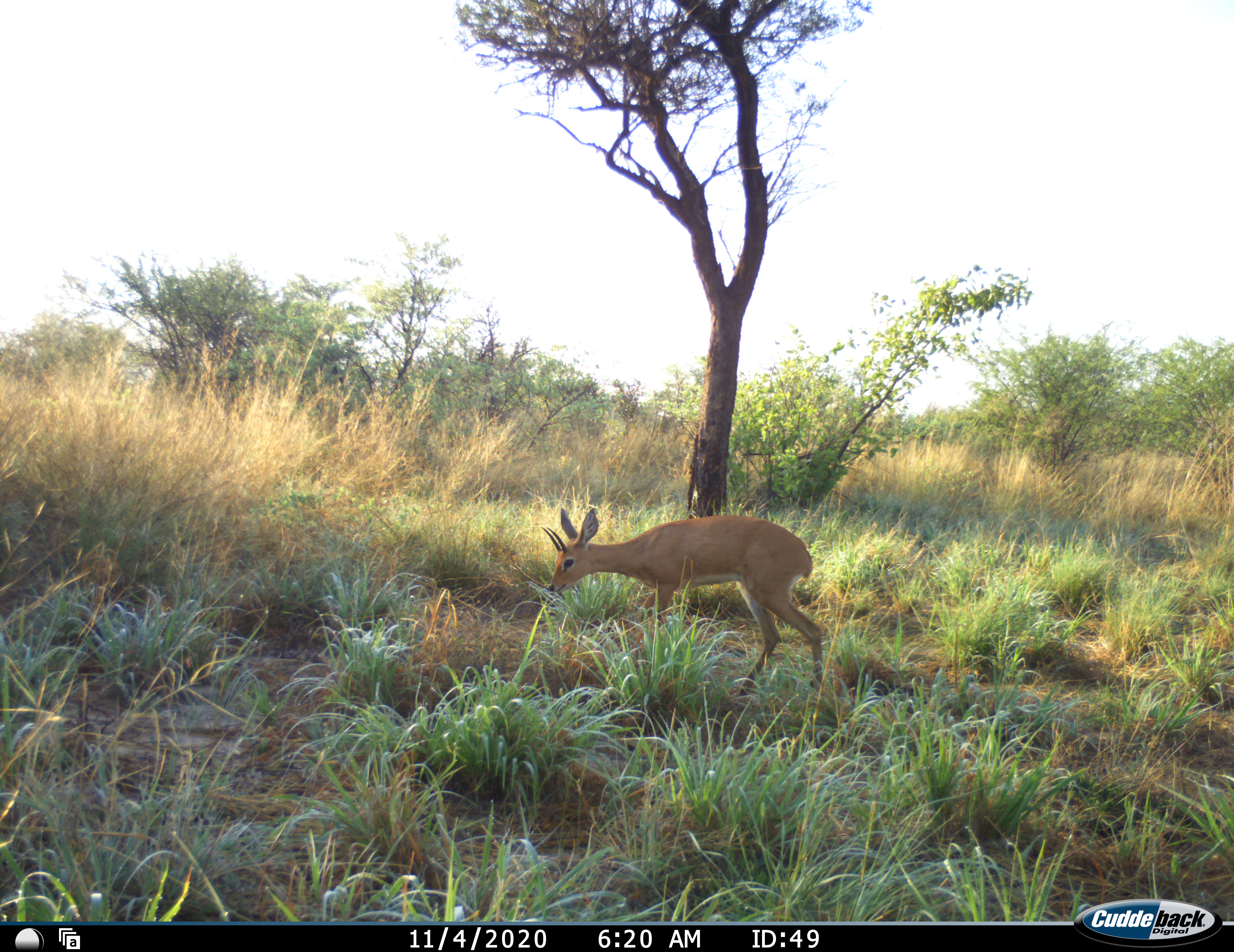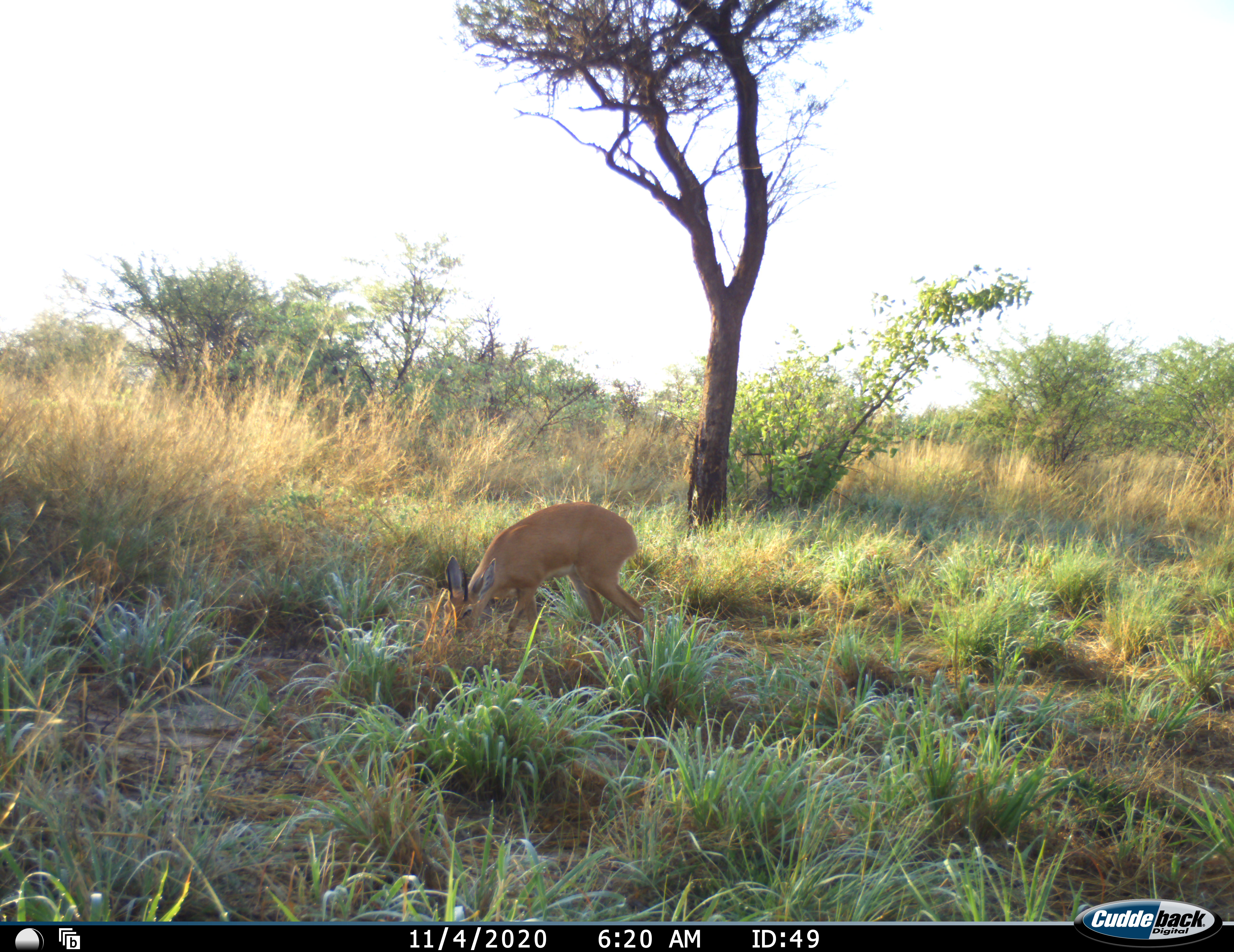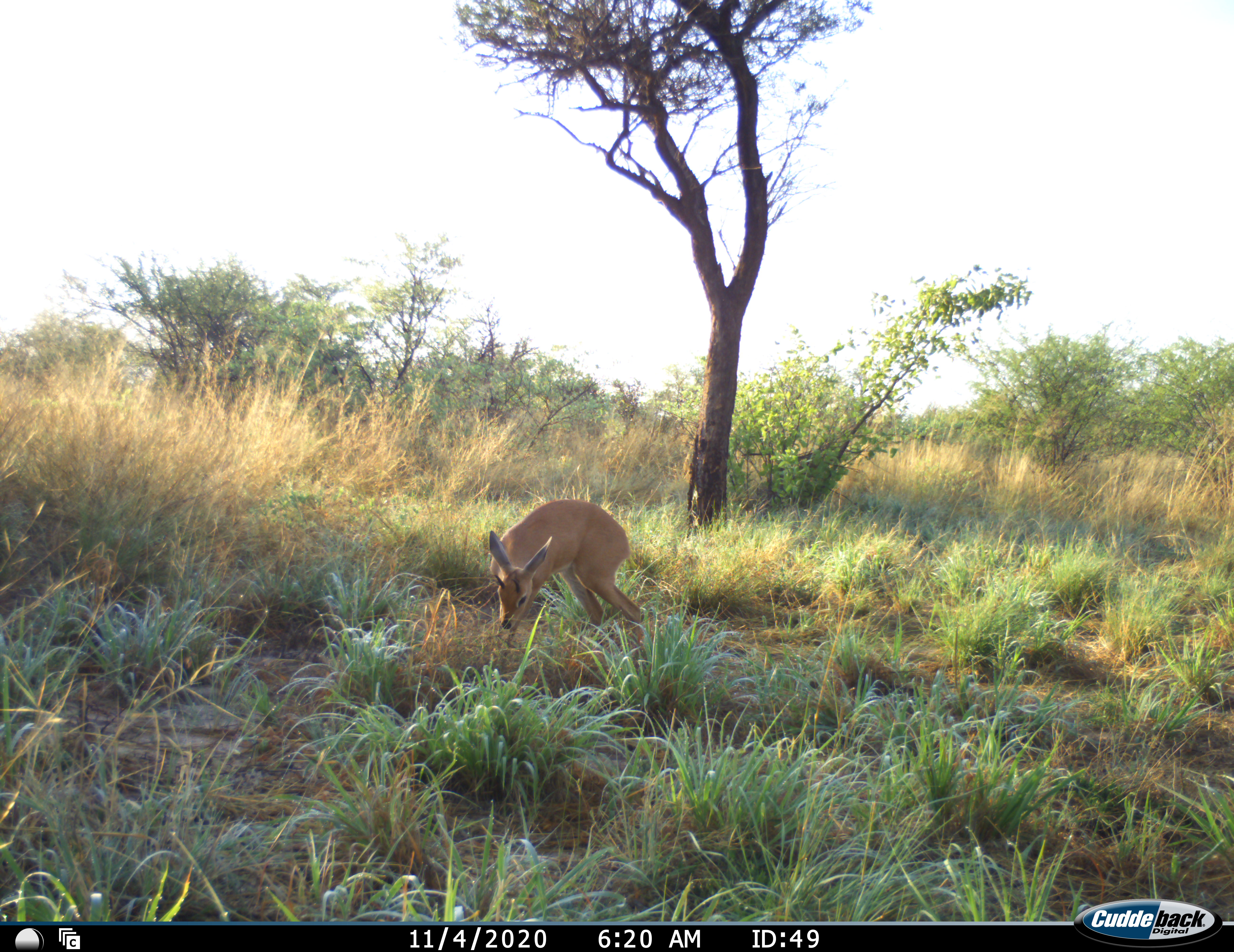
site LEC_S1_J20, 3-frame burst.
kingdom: Animalia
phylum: Chordata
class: Mammalia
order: Artiodactyla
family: Bovidae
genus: Raphicerus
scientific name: Raphicerus campestris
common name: steenbok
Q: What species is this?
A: Steenbok (Raphicerus campestris).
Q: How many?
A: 1.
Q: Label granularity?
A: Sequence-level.